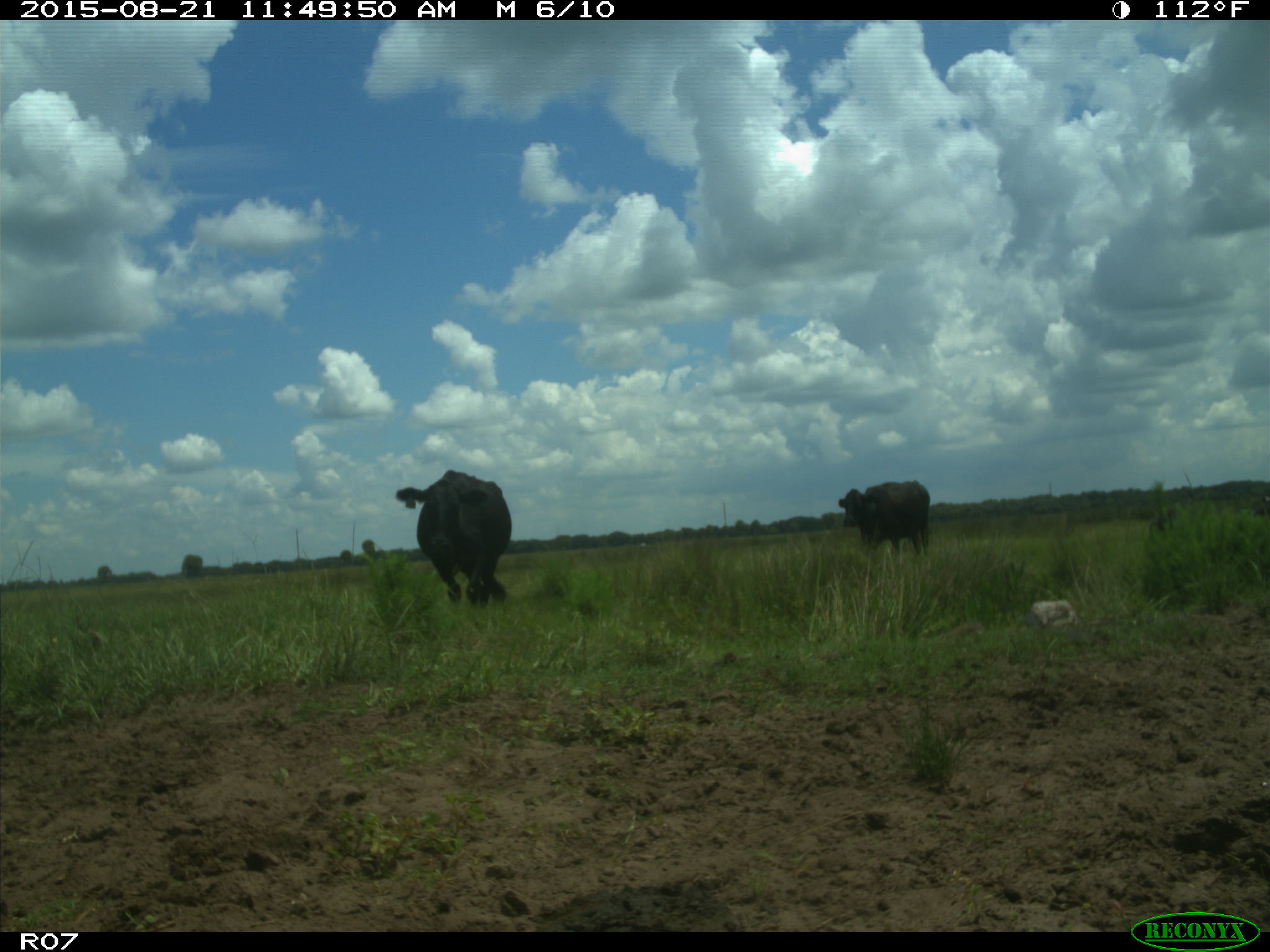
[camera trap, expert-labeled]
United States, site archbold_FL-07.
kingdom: Animalia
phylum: Chordata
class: Mammalia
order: Artiodactyla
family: Bovidae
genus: Bos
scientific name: Bos taurus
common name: domestic cow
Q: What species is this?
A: Bos taurus (domestic cow).